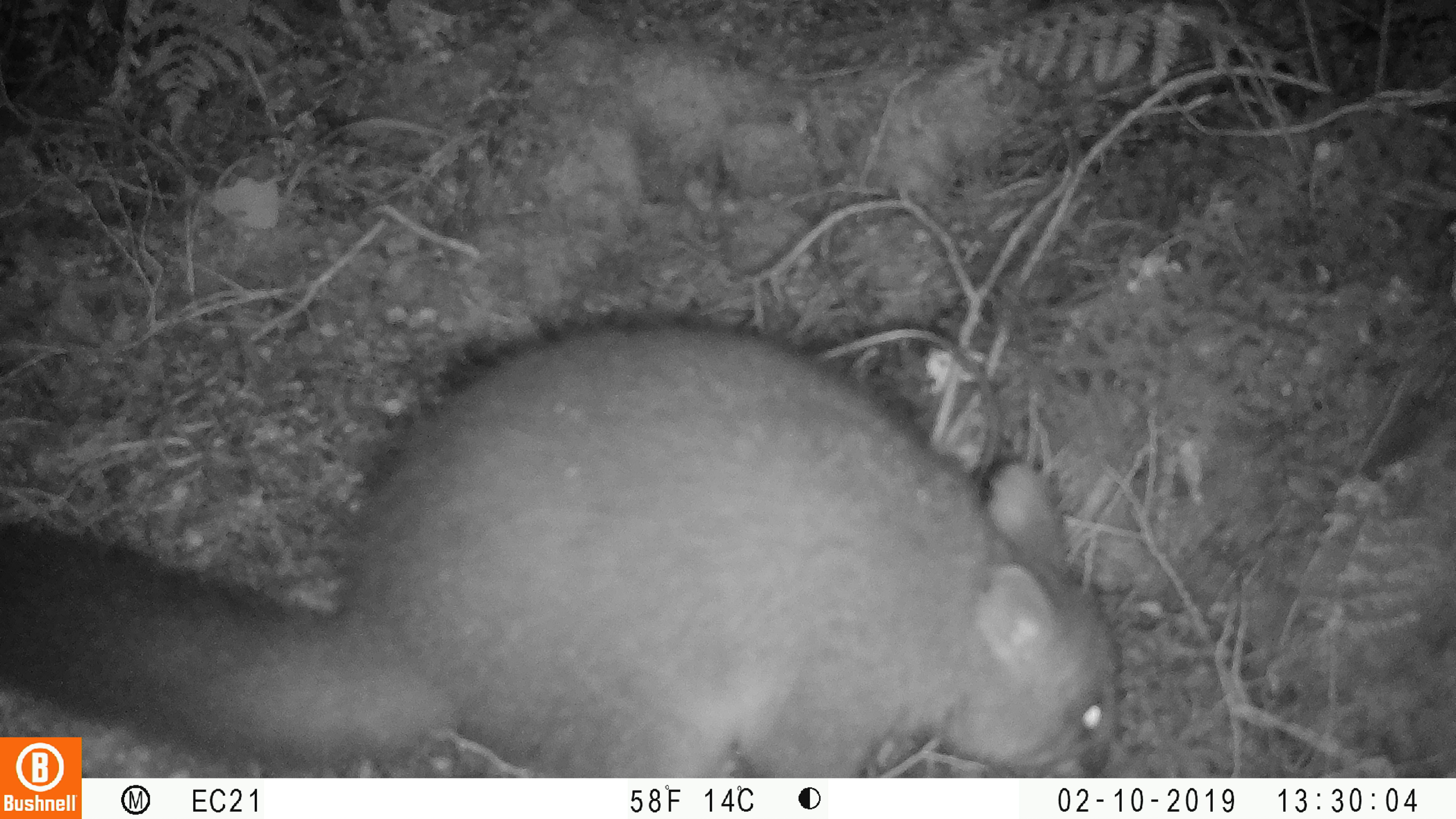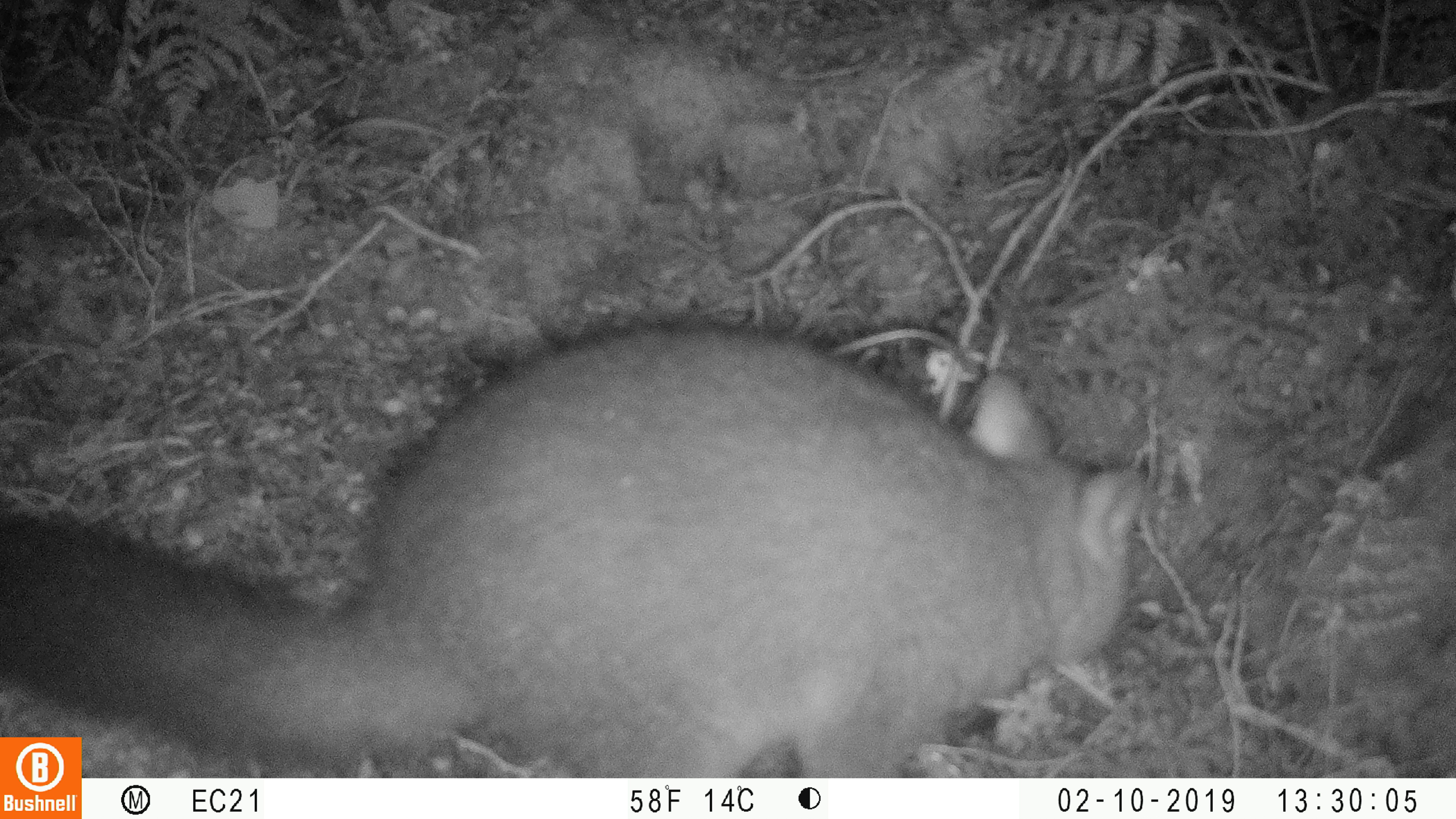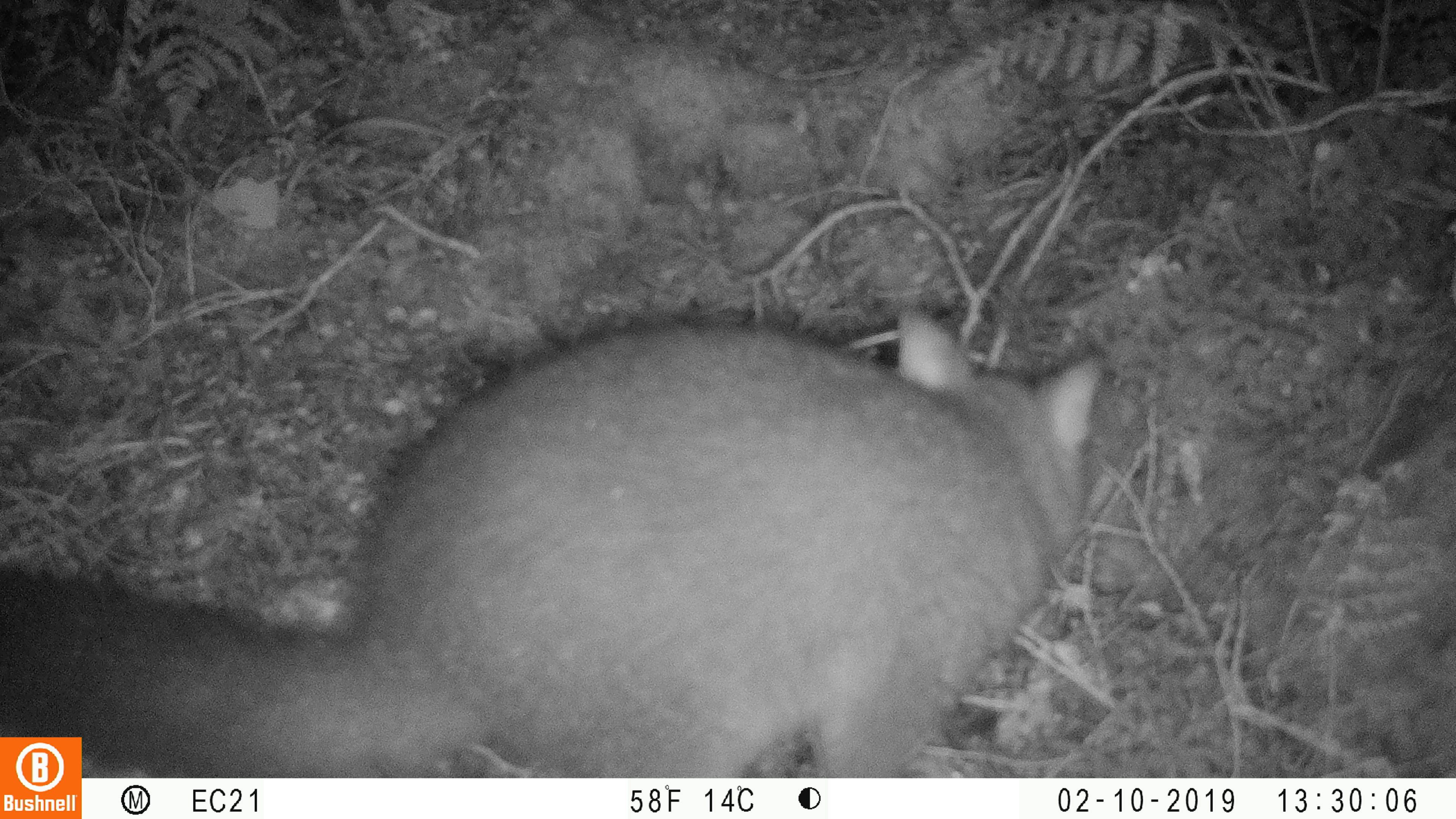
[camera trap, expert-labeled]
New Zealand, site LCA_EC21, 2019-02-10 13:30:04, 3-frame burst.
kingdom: Animalia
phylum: Chordata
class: Mammalia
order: Diprotodontia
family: Phalangeridae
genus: Trichosurus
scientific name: Trichosurus vulpecula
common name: common brushtail possum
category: possum